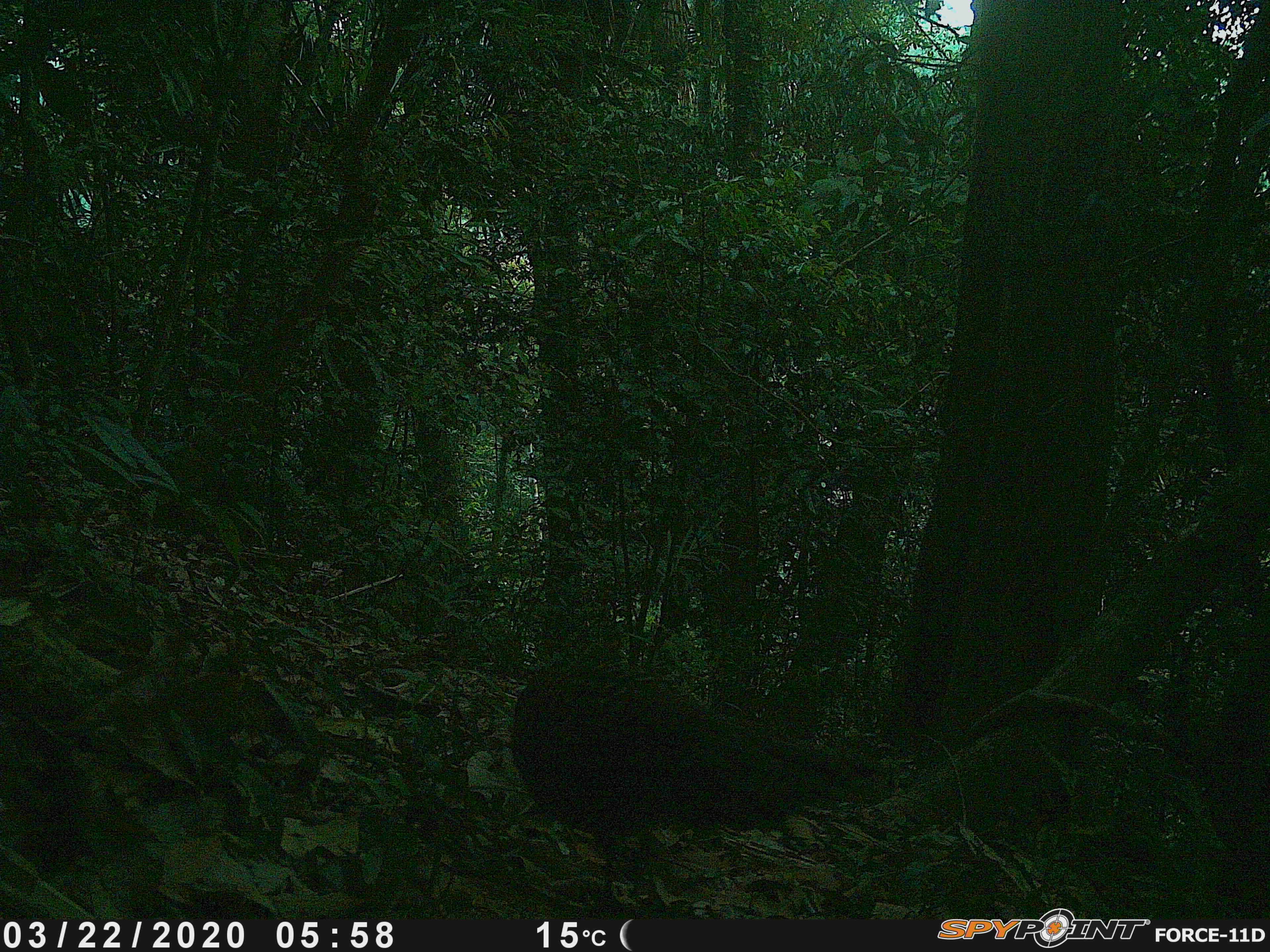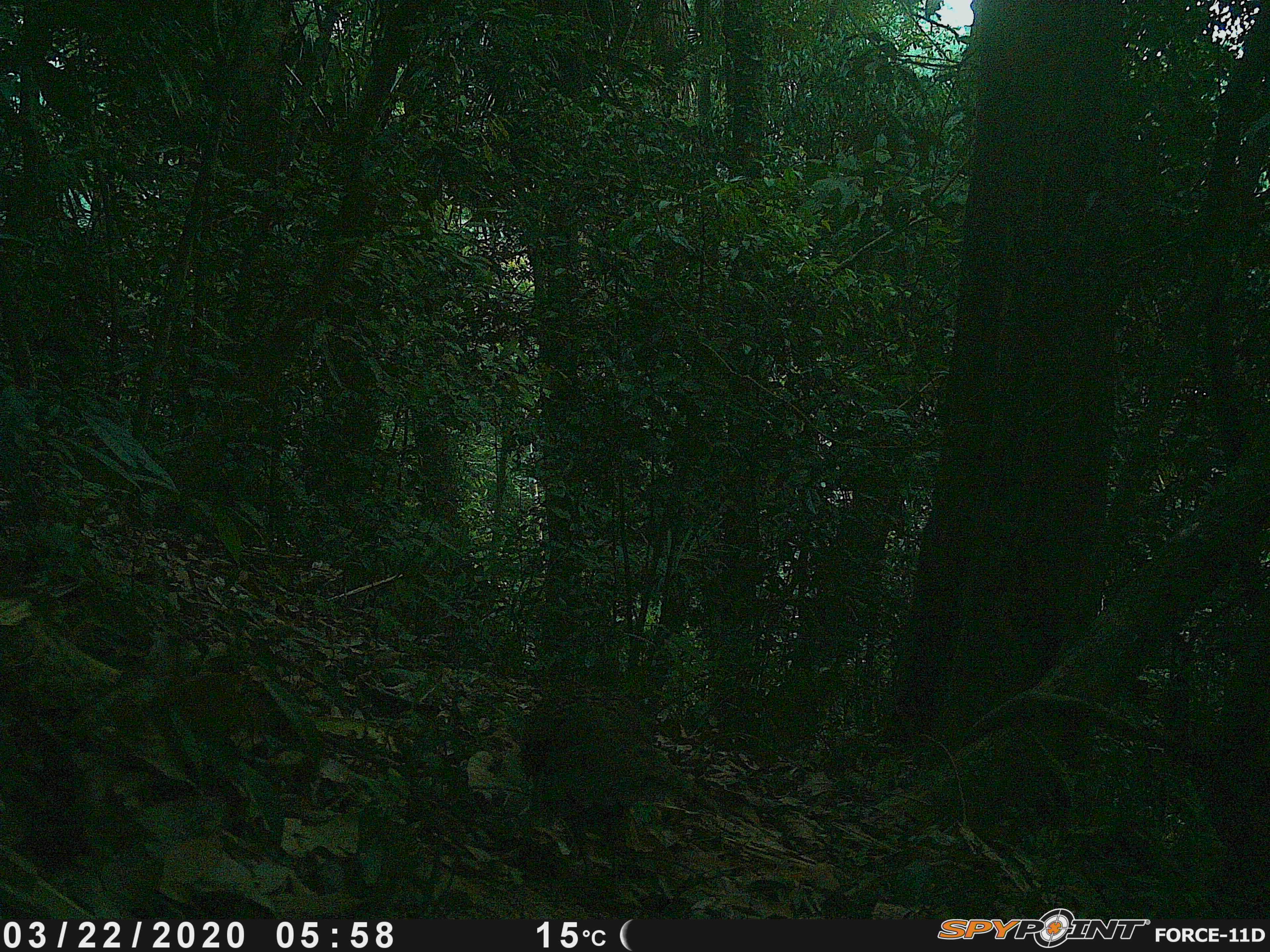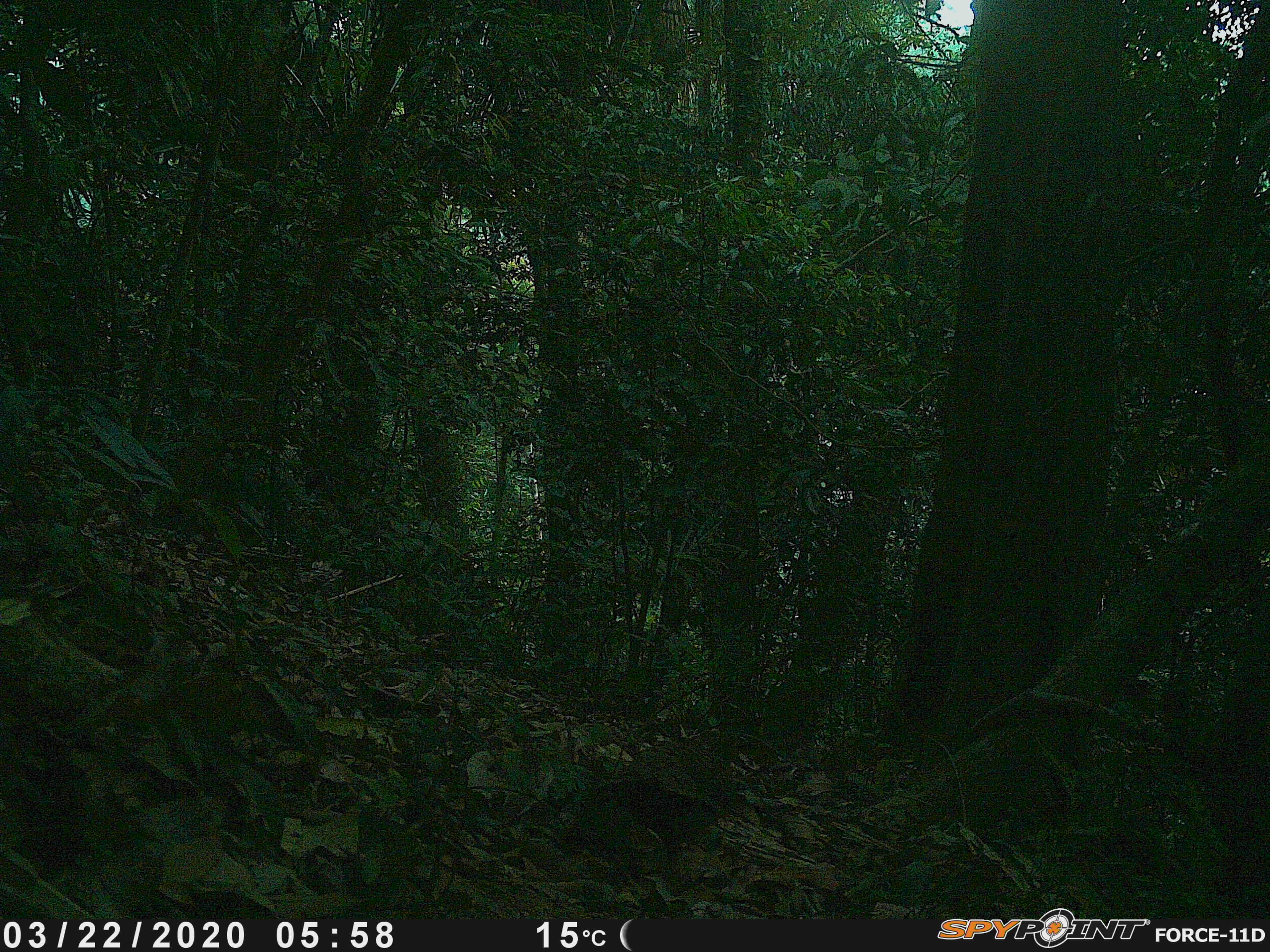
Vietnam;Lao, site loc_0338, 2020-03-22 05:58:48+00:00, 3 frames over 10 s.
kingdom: Animalia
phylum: Chordata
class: Aves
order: Galliformes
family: Phasianidae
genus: Polyplectron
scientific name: Polyplectron bicalcaratum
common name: gray peacock-pheasant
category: grey peacock pheasant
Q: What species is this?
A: Grey peacock pheasant (gray peacock-pheasant) (Polyplectron bicalcaratum).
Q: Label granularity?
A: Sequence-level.